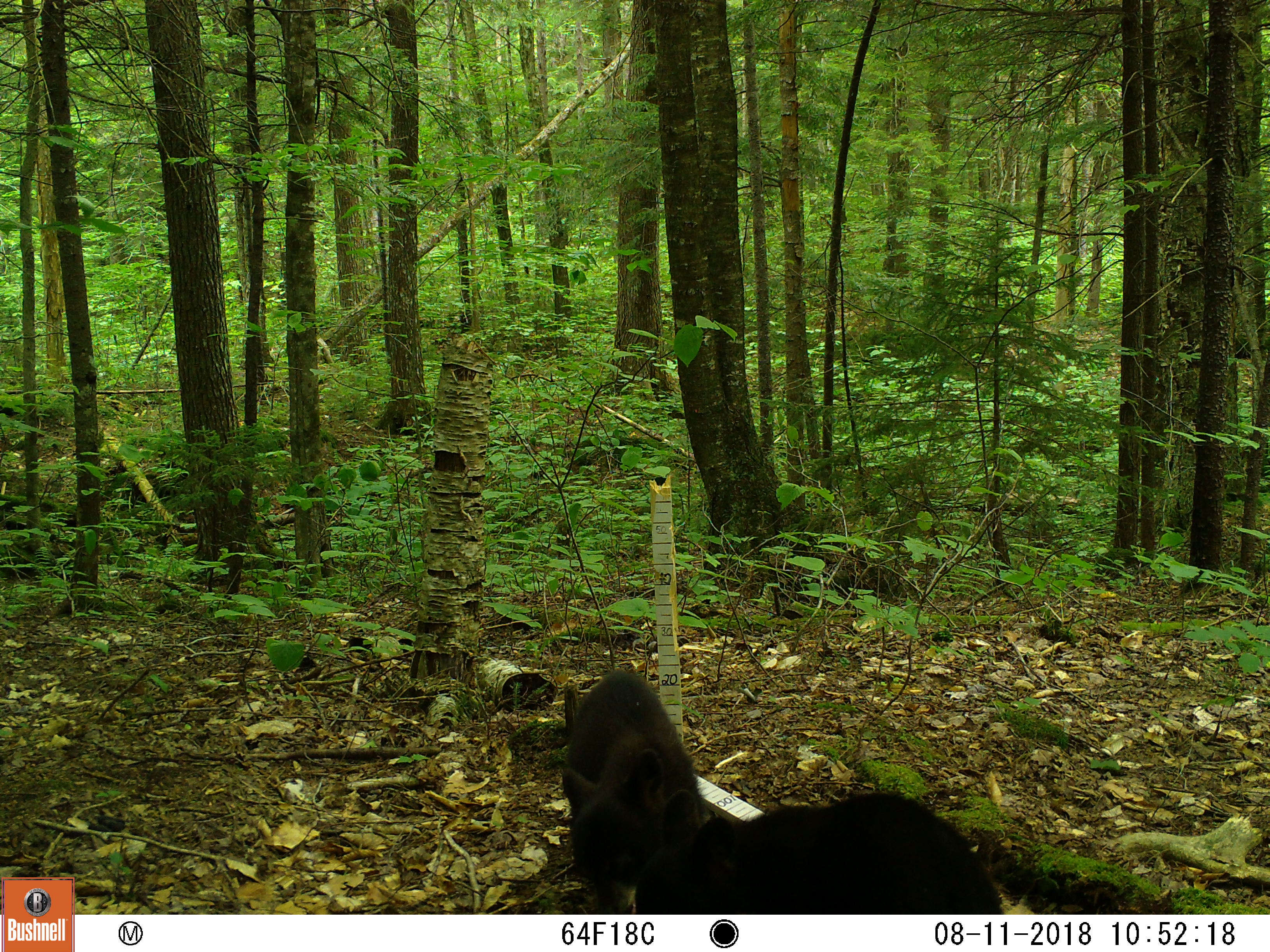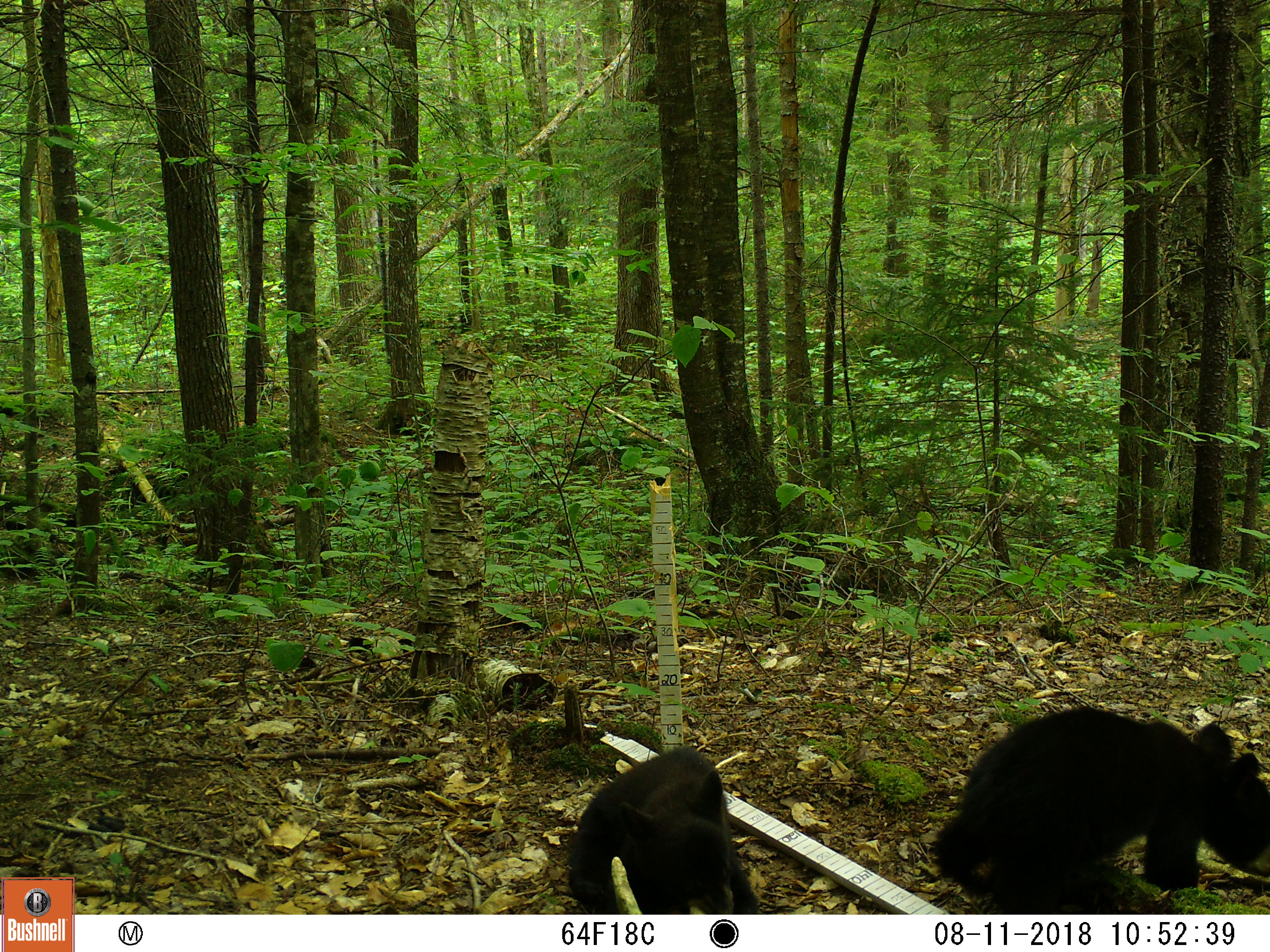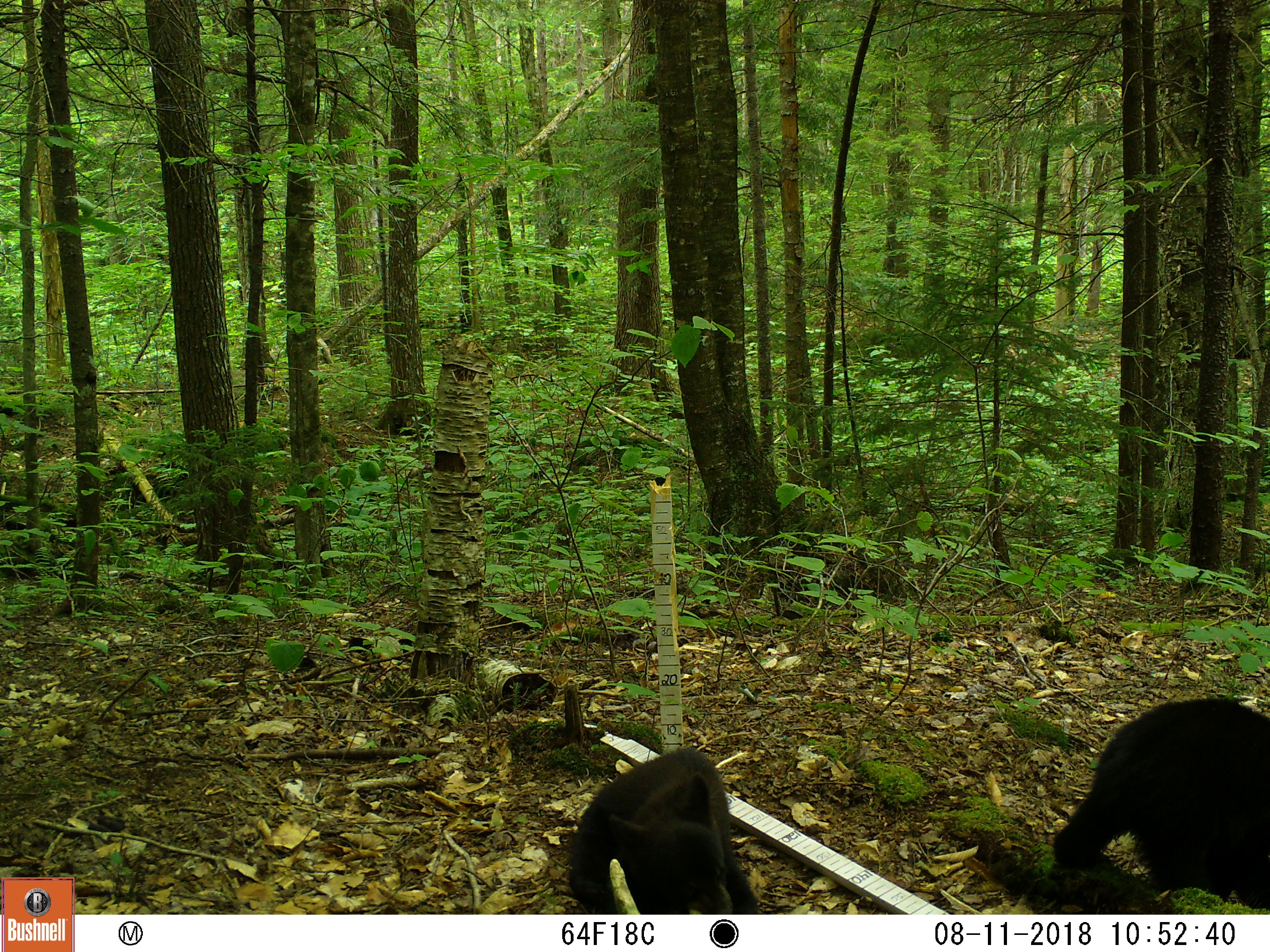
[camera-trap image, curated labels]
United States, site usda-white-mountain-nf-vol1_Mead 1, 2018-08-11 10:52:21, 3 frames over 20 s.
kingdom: Animalia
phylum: Chordata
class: Mammalia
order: Carnivora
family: Ursidae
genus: Ursus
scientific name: Ursus americanus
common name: black bear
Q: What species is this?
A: Black bear (Ursus americanus).